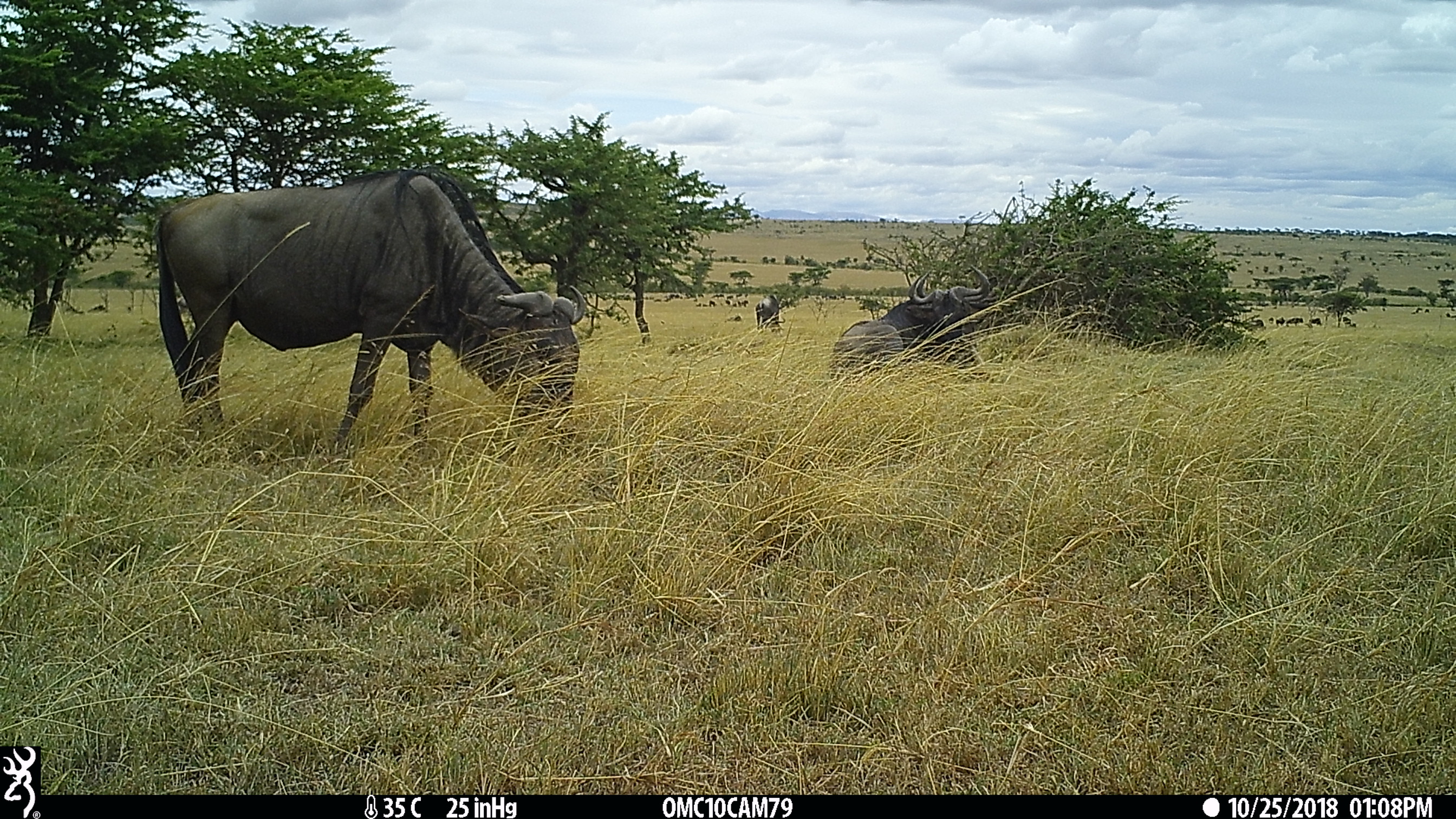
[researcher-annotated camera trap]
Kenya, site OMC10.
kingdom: Animalia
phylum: Chordata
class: Mammalia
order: Artiodactyla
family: Bovidae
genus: Connochaetes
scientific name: Connochaetes taurinus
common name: blue wildebeest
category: wildebeest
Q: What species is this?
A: Wildebeest (blue wildebeest) (Connochaetes taurinus).